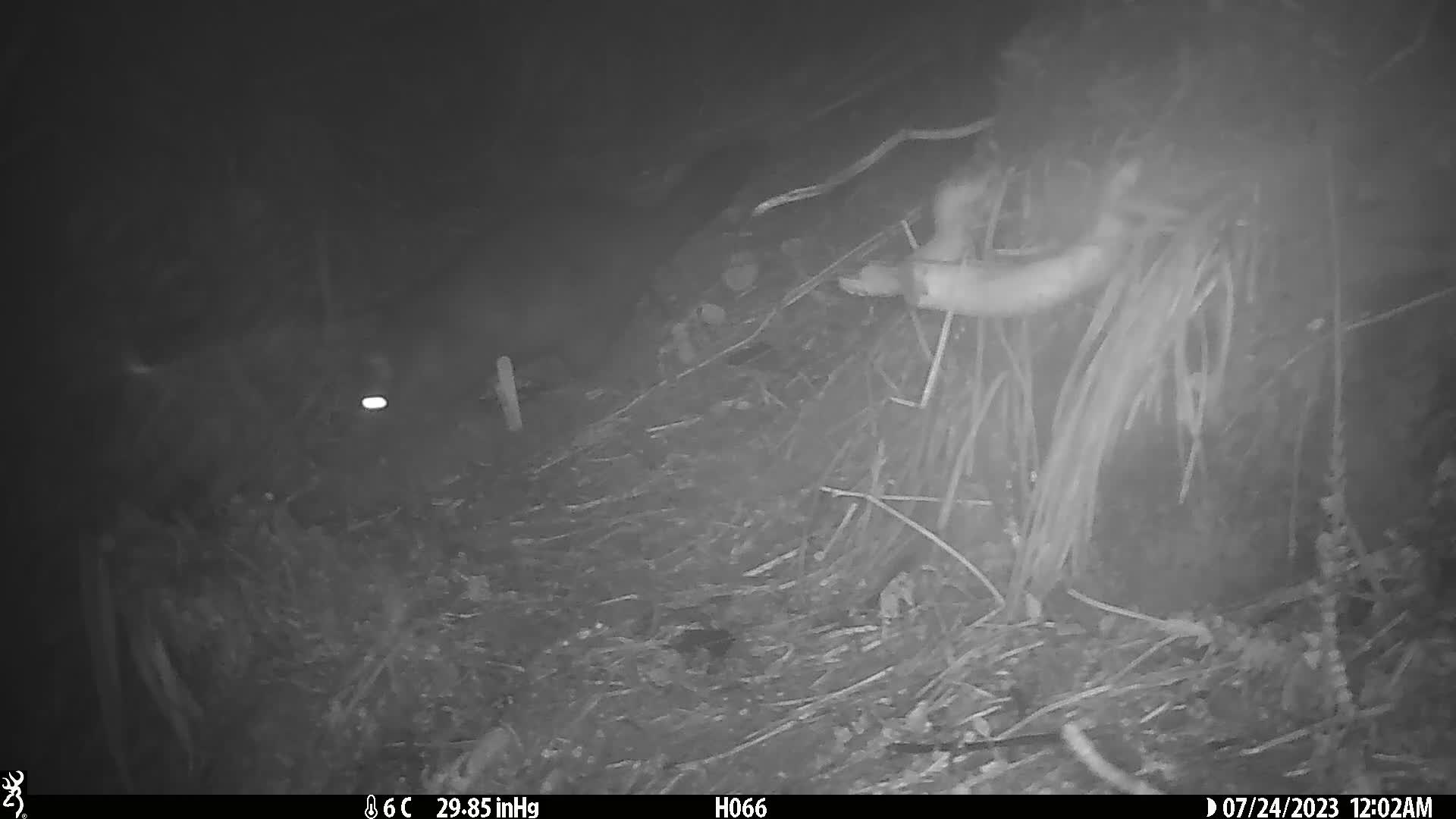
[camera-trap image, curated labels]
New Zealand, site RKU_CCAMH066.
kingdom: Animalia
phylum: Chordata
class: Mammalia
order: Diprotodontia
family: Phalangeridae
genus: Trichosurus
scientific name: Trichosurus vulpecula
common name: common brushtail possum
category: possum